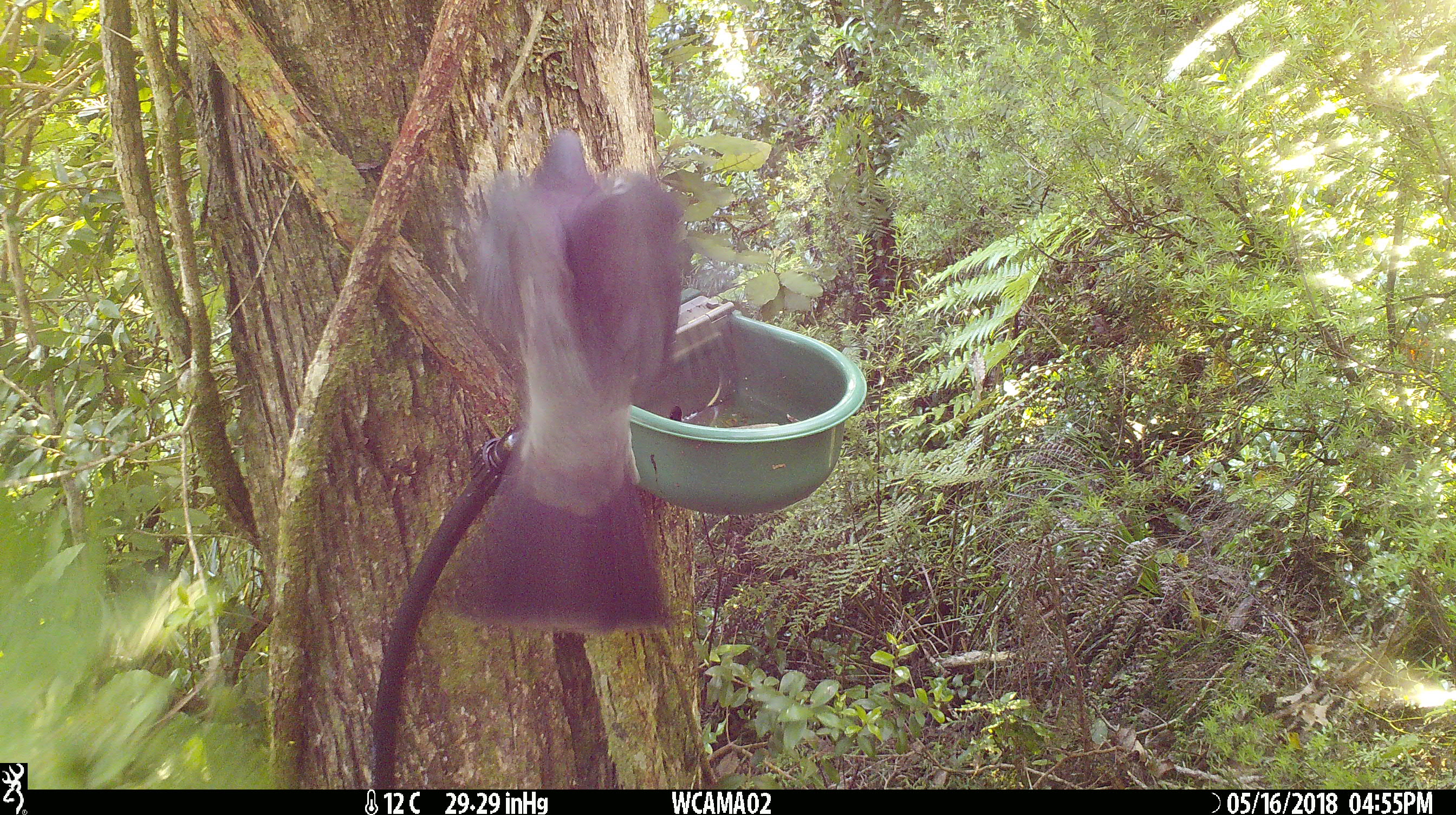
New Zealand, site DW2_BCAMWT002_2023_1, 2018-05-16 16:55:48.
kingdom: Animalia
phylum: Chordata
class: Aves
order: Columbiformes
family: Columbidae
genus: Hemiphaga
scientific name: Hemiphaga novaeseelandiae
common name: new zealand pigeon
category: kereru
Kereru (new zealand pigeon) (Hemiphaga novaeseelandiae).